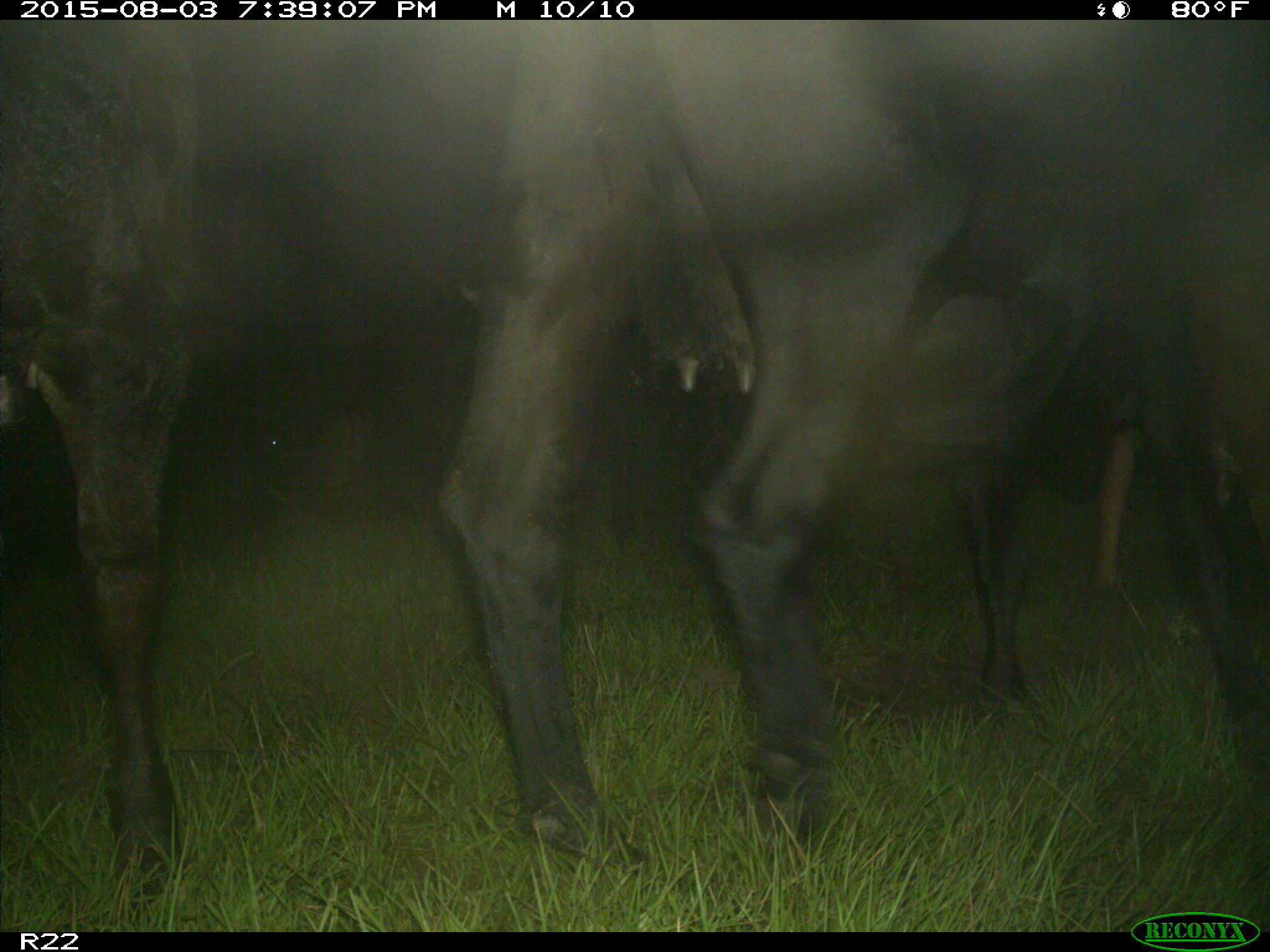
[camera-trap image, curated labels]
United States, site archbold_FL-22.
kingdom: Animalia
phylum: Chordata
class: Mammalia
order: Artiodactyla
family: Bovidae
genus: Bos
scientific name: Bos taurus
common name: domestic cow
Bos taurus (domestic cow).